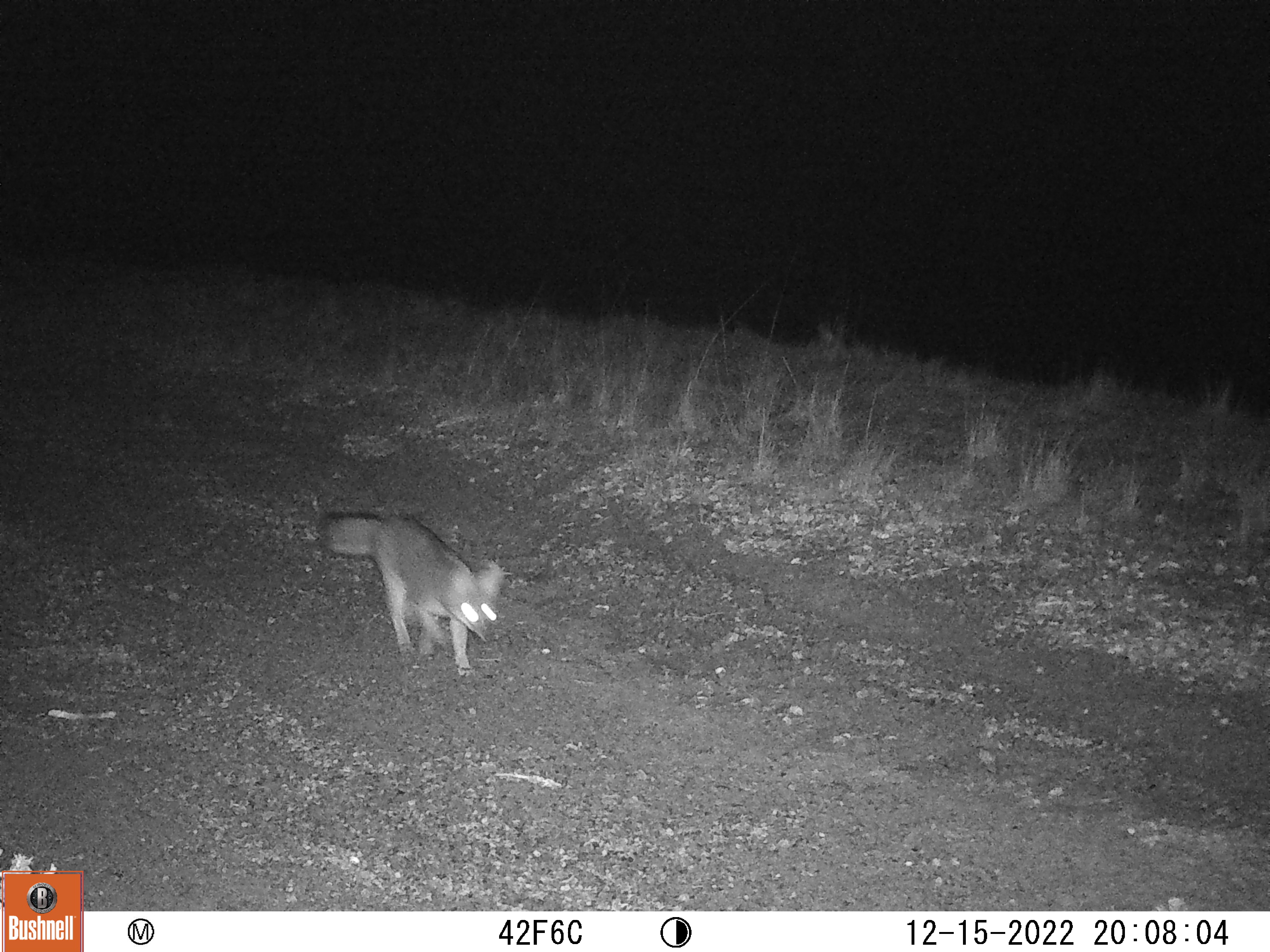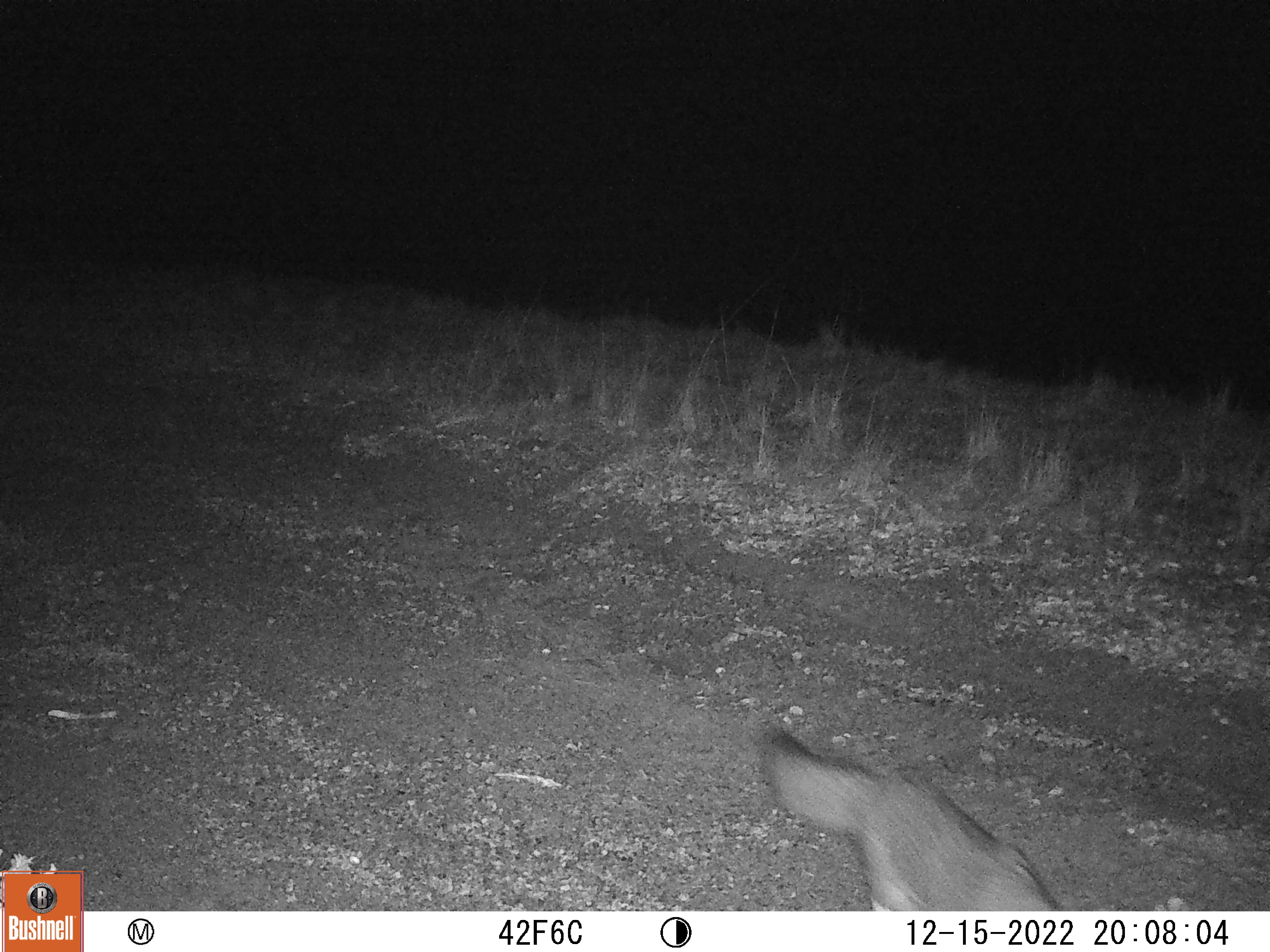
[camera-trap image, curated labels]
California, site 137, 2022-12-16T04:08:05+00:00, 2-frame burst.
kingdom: Animalia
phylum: Chordata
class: Mammalia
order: Carnivora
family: Canidae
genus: Urocyon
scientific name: Urocyon cinereoargenteus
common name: gray fox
Gray fox (Urocyon cinereoargenteus).